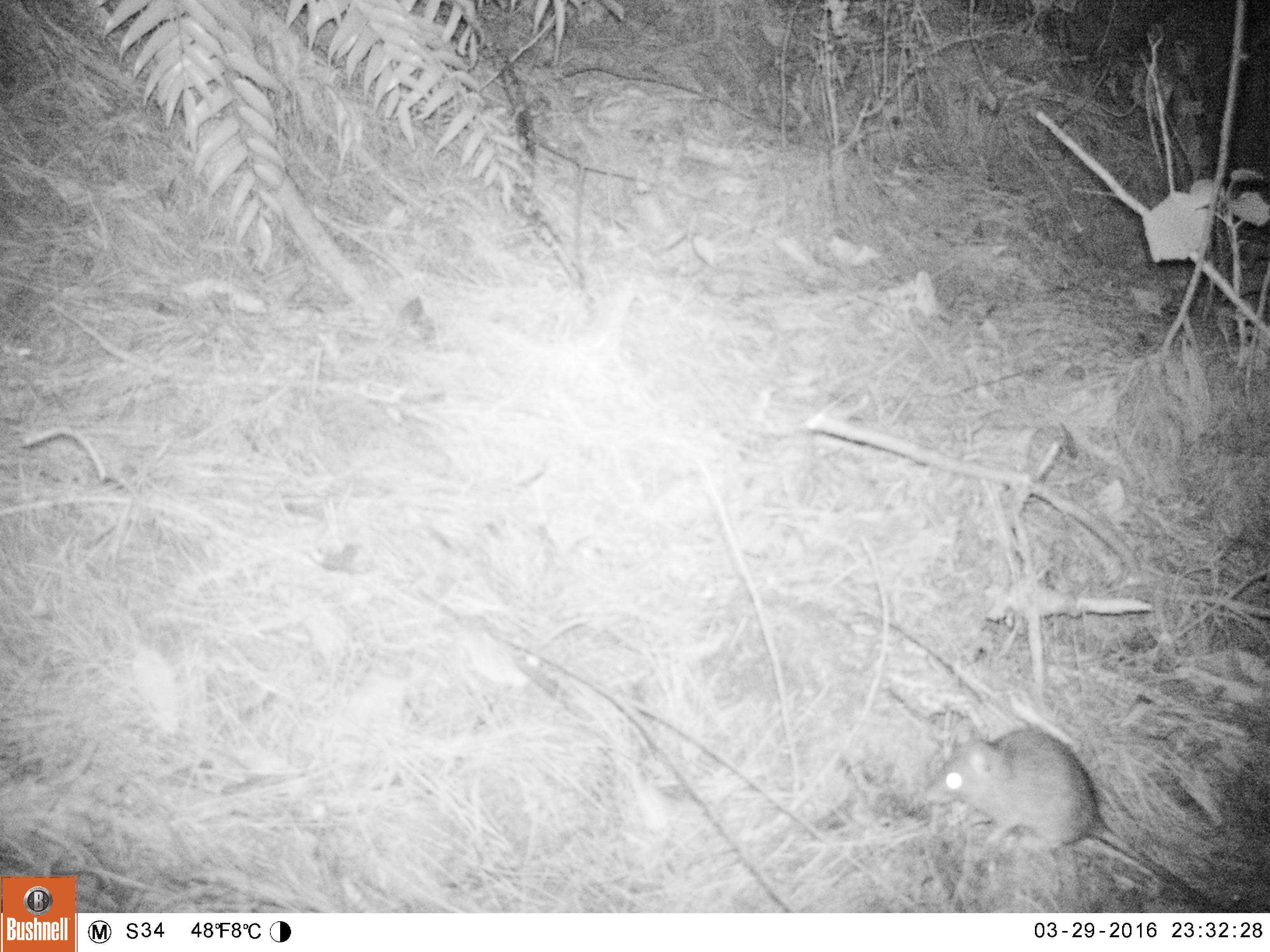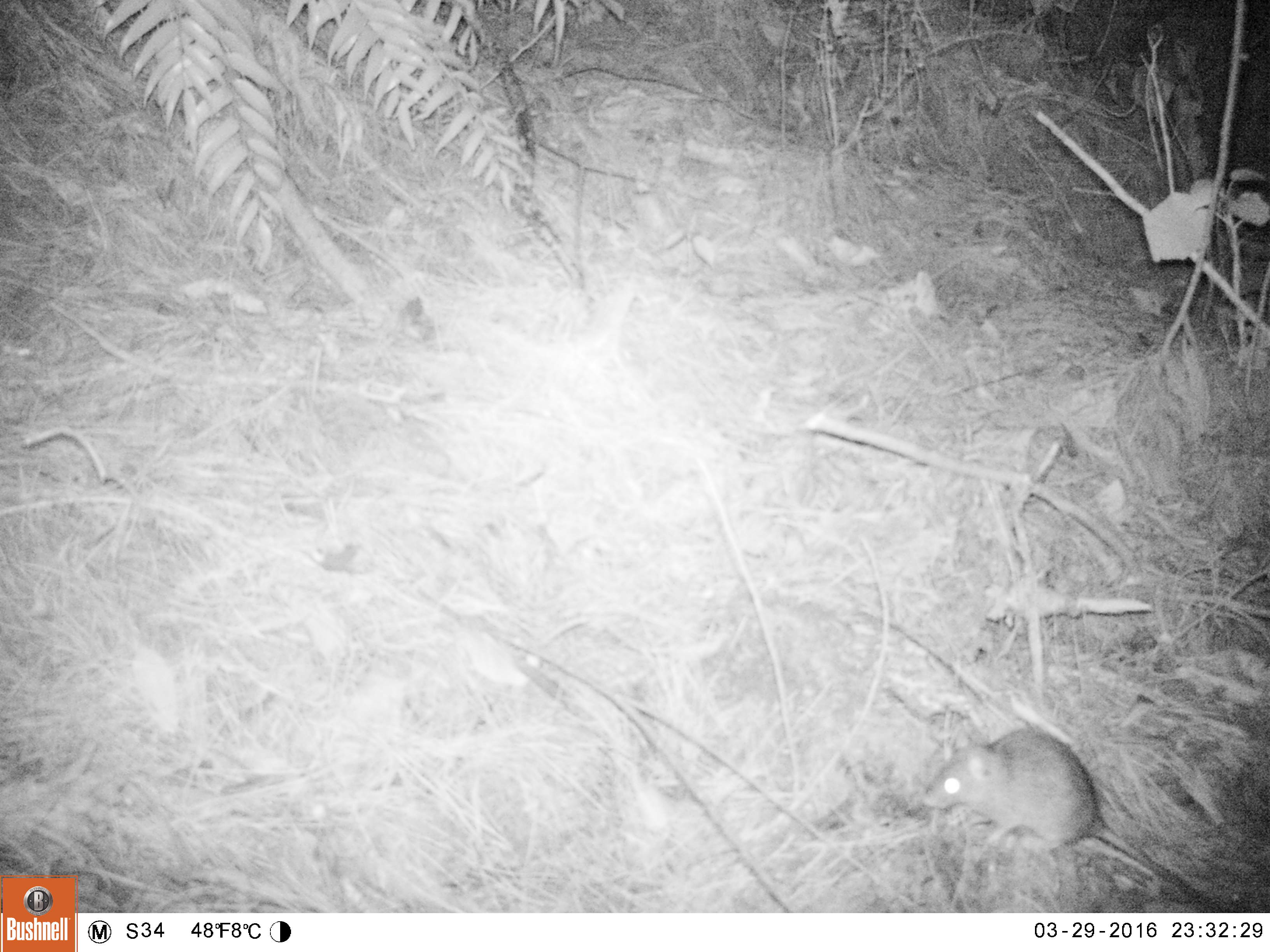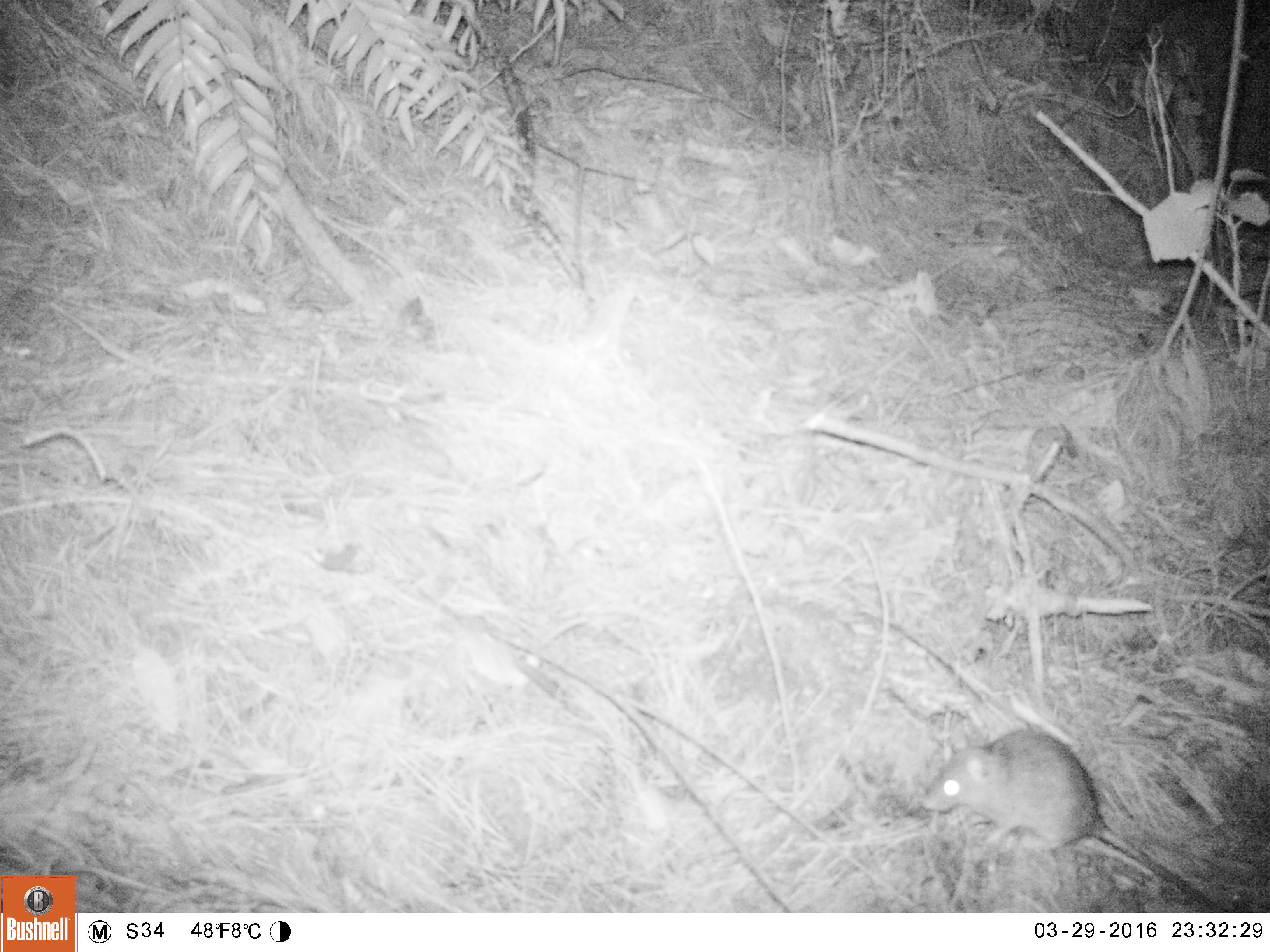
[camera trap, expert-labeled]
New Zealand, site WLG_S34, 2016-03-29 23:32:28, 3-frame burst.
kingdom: Animalia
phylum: Chordata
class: Mammalia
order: Rodentia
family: Muridae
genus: Rattus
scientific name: Rattus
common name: rat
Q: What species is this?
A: Rat (Rattus).